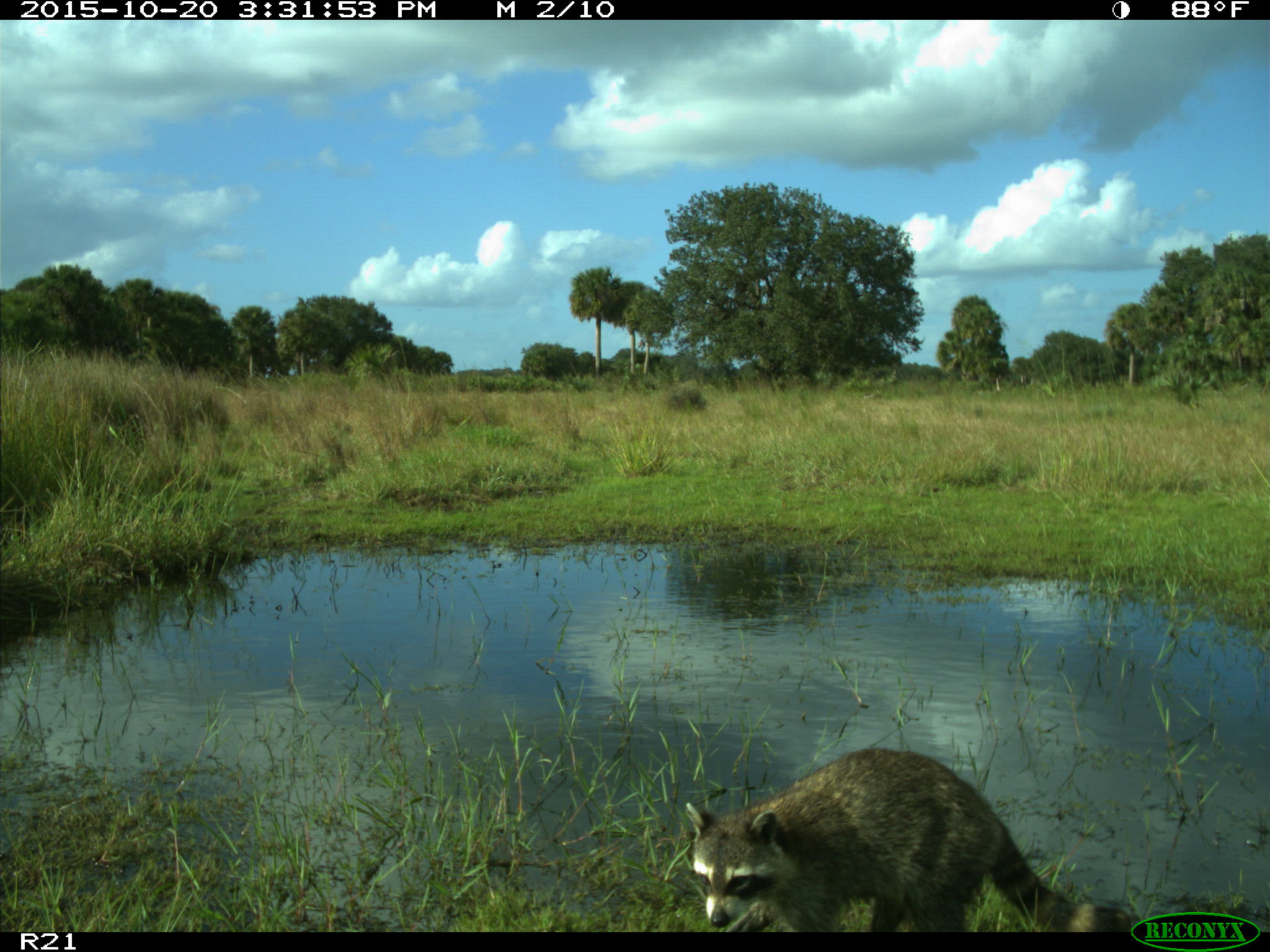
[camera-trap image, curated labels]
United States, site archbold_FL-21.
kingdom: Animalia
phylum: Chordata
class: Mammalia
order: Carnivora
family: Procyonidae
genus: Procyon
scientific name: Procyon lotor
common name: common raccoon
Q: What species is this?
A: Procyon lotor (common raccoon).